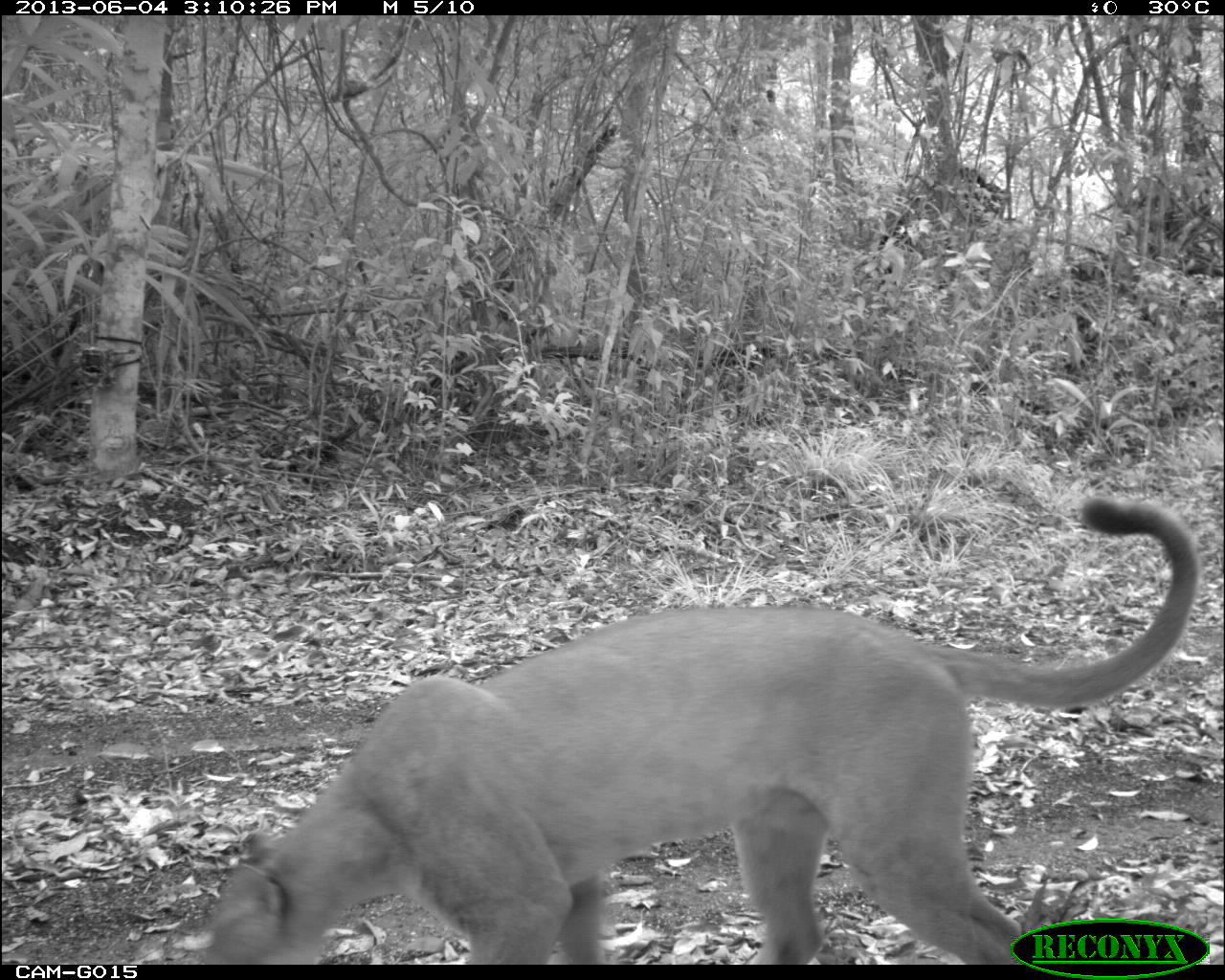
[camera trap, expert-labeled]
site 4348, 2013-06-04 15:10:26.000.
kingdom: Animalia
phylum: Chordata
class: Mammalia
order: Carnivora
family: Felidae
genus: Puma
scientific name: Puma concolor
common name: mountain lion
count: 1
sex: male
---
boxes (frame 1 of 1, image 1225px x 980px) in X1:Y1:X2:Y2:
puma concolor: 200:497:1201:965